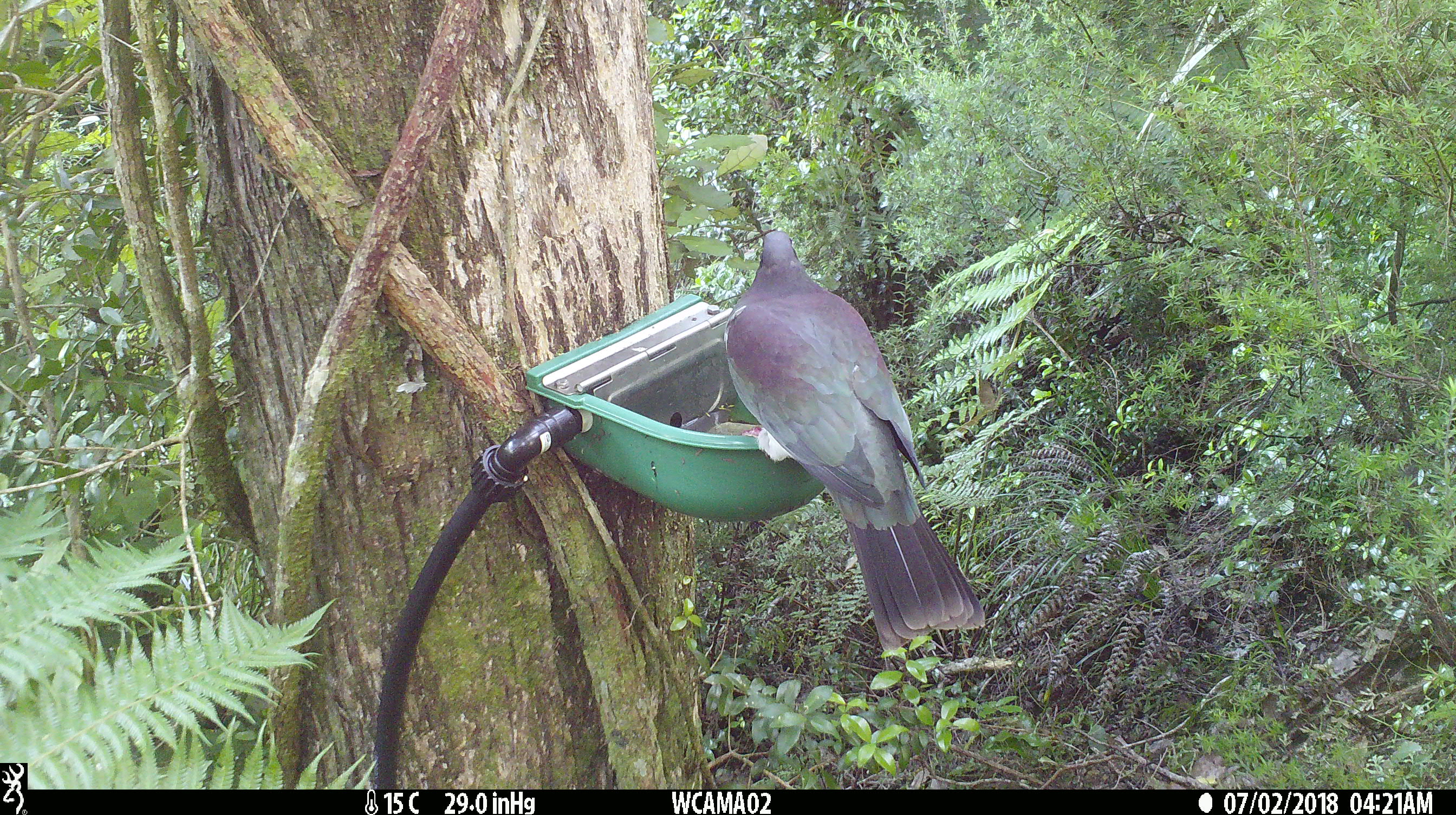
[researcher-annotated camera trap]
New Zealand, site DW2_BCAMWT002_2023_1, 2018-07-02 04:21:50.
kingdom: Animalia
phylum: Chordata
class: Aves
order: Columbiformes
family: Columbidae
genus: Hemiphaga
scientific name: Hemiphaga novaeseelandiae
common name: new zealand pigeon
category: kereru